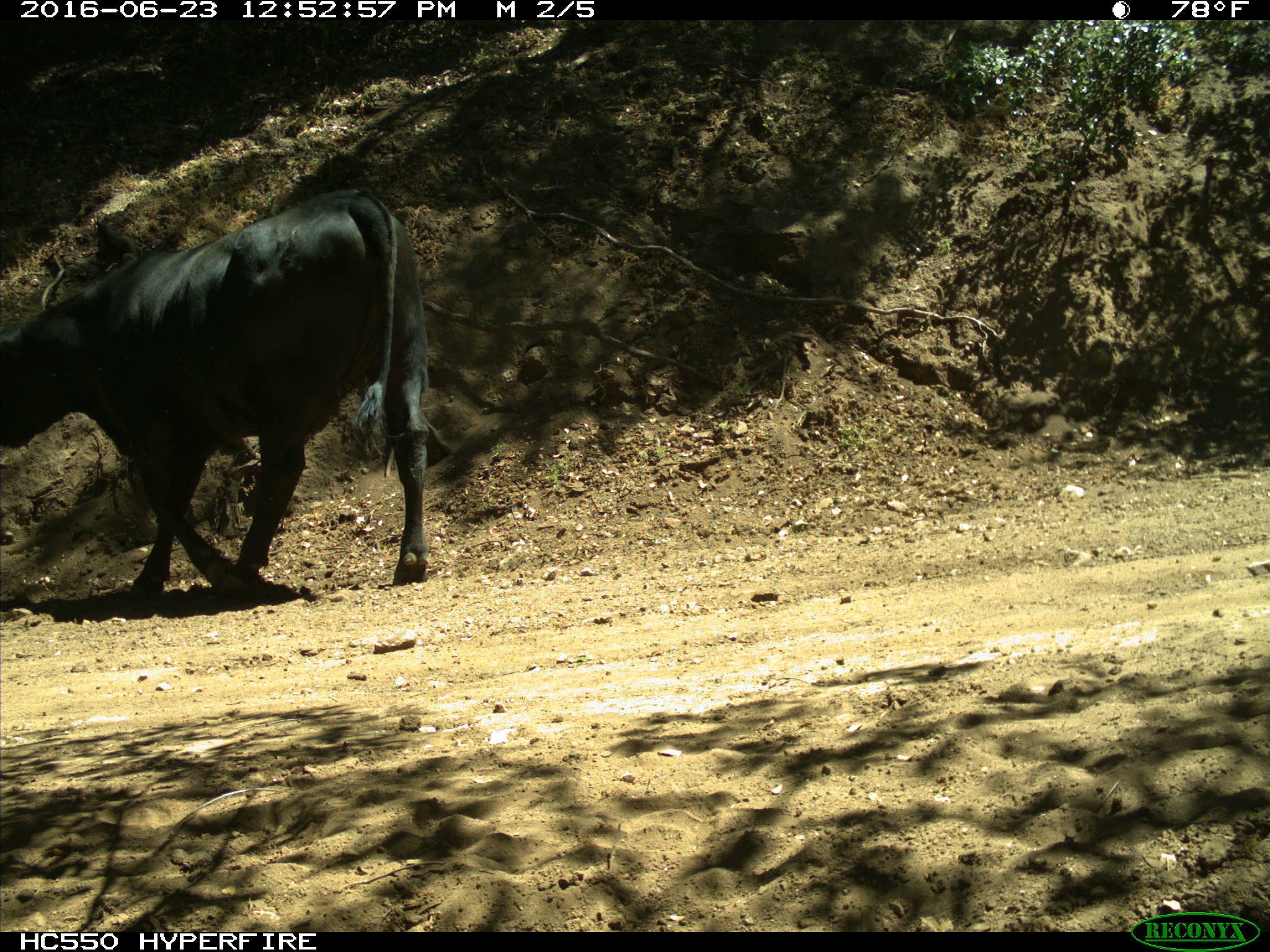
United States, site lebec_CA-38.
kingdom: Animalia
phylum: Chordata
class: Mammalia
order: Artiodactyla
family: Bovidae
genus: Bos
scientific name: Bos taurus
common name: domestic cow